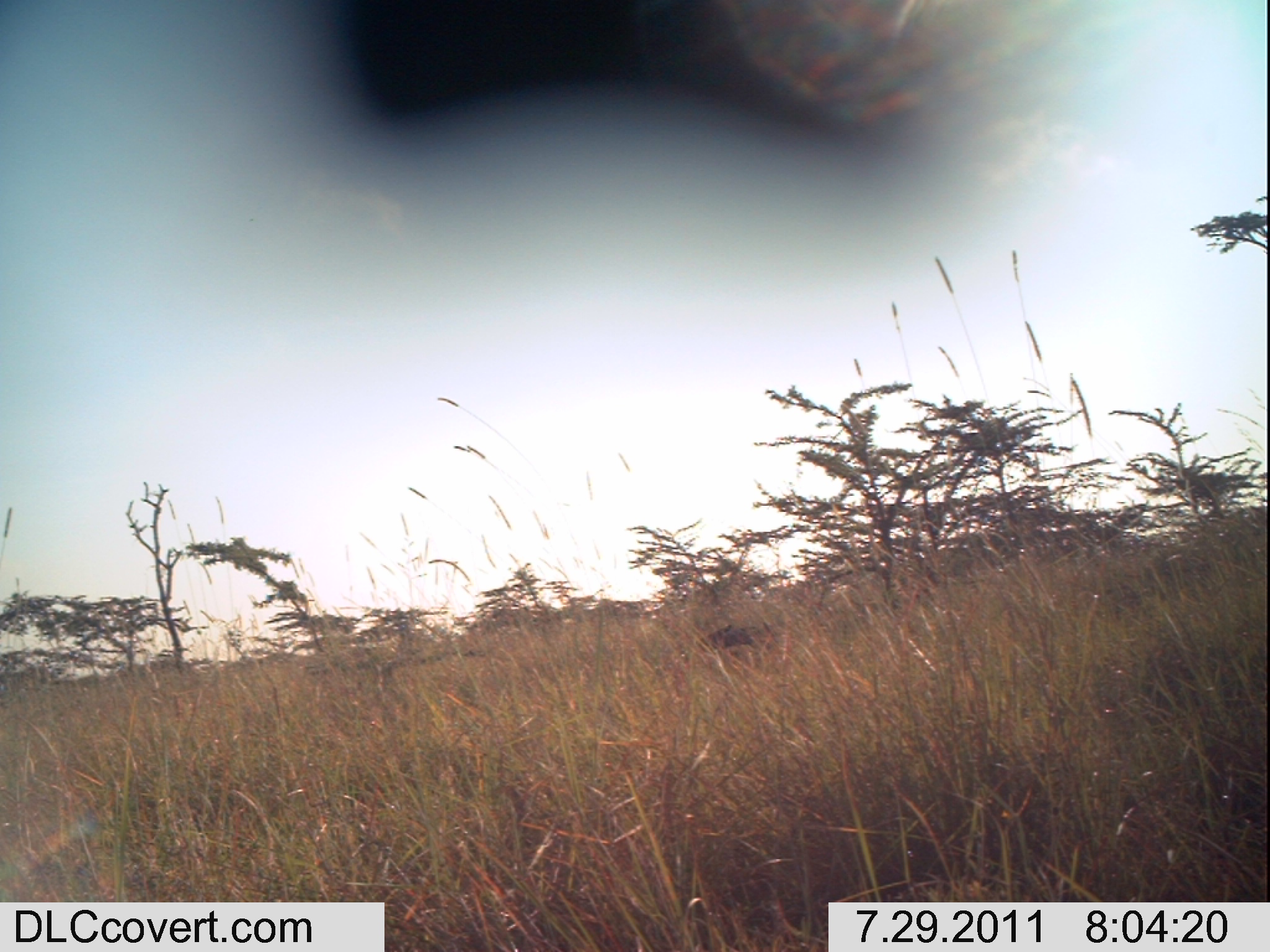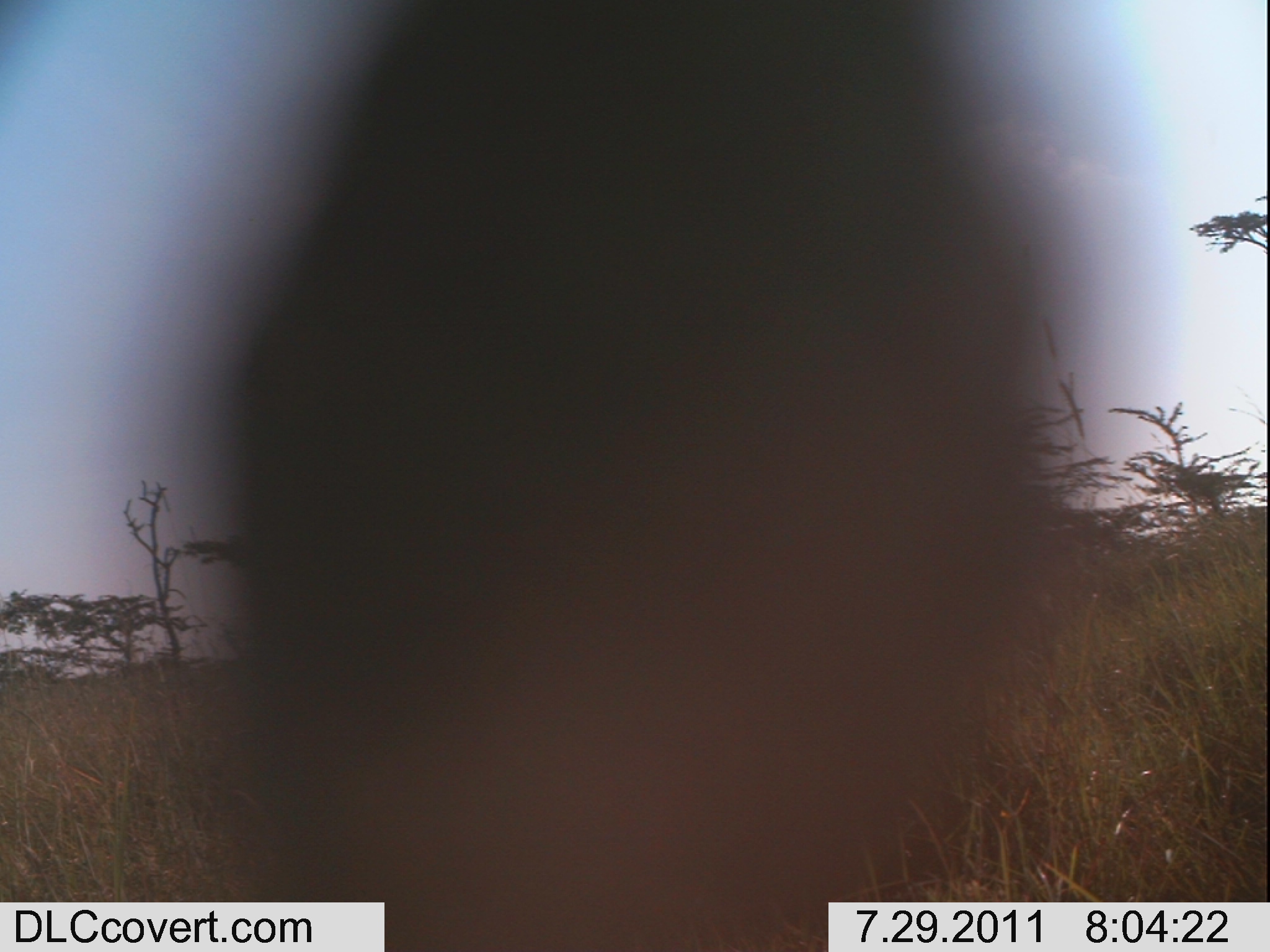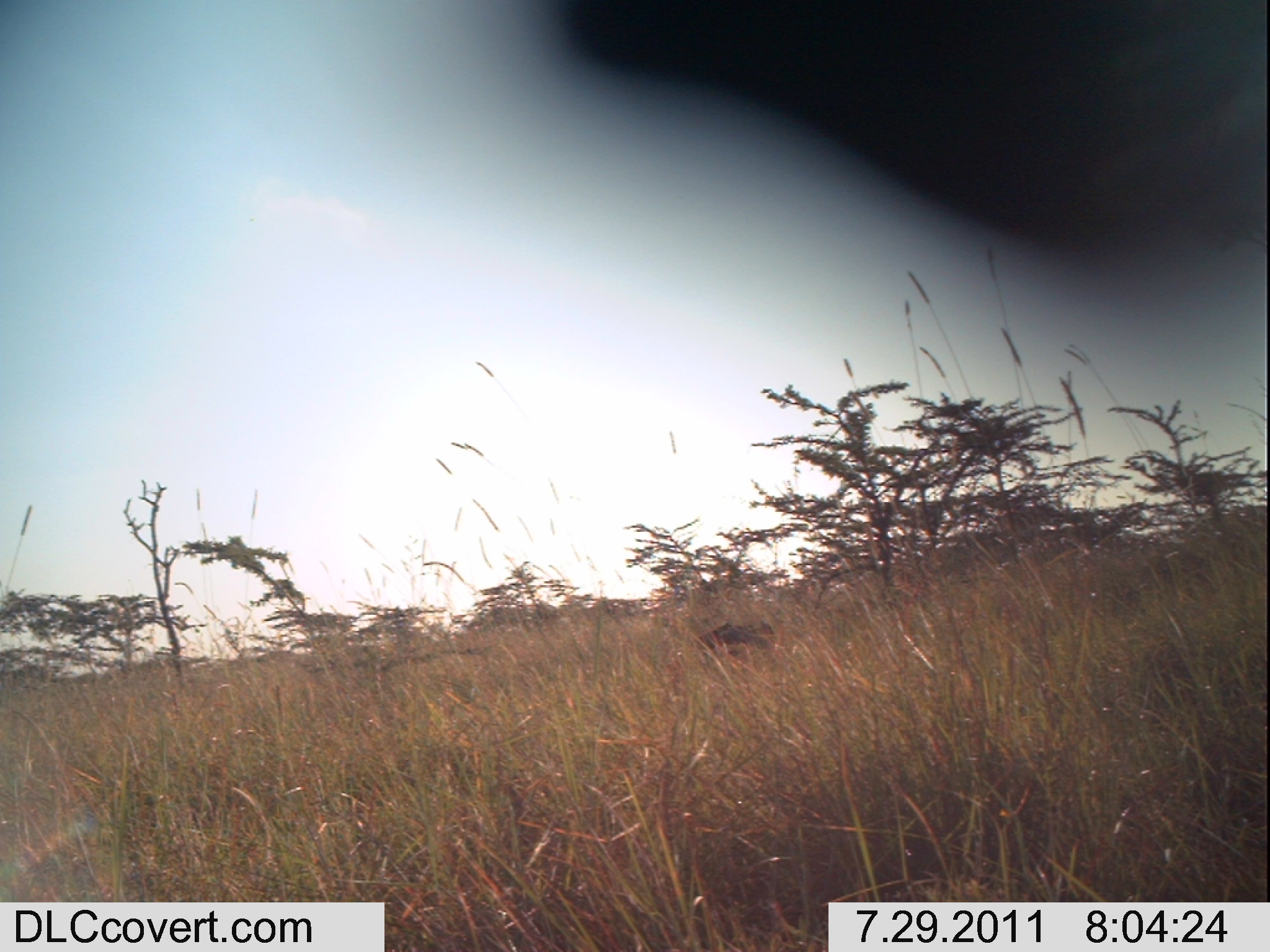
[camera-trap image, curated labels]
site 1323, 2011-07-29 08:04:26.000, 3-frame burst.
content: unidentified animal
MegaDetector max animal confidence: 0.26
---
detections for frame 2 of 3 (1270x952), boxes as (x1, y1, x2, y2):
unknown: (207, 0, 1037, 952)